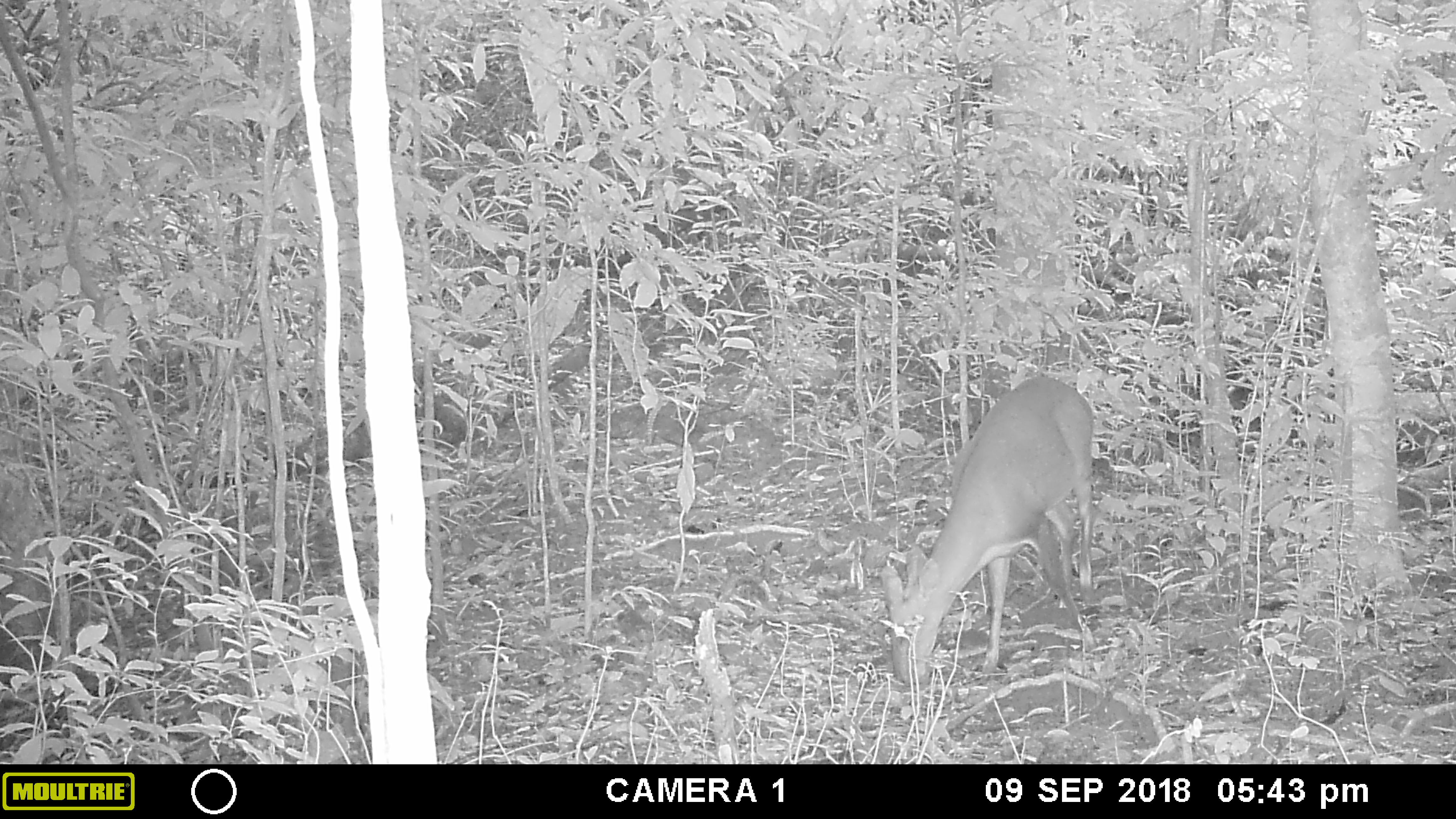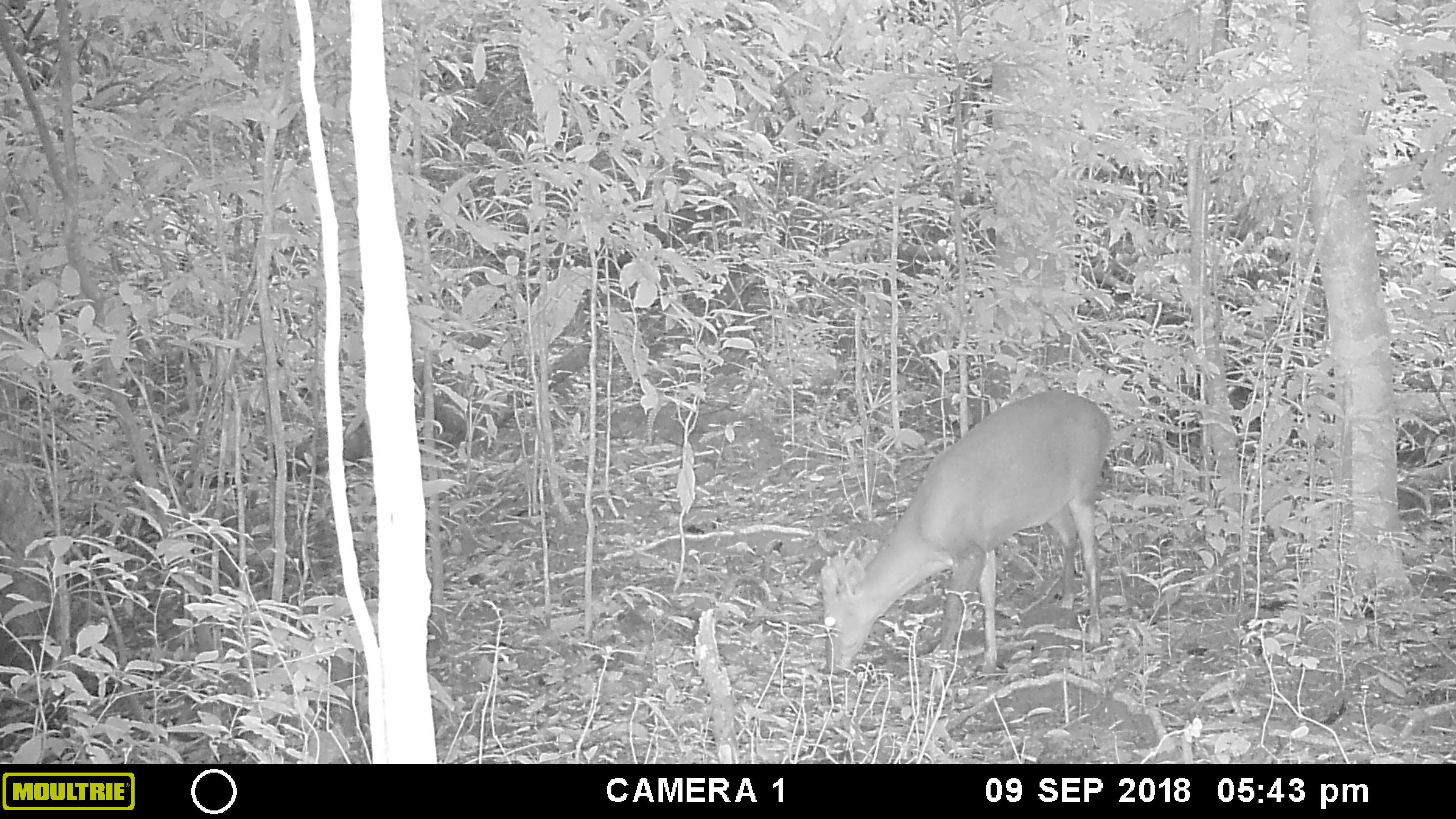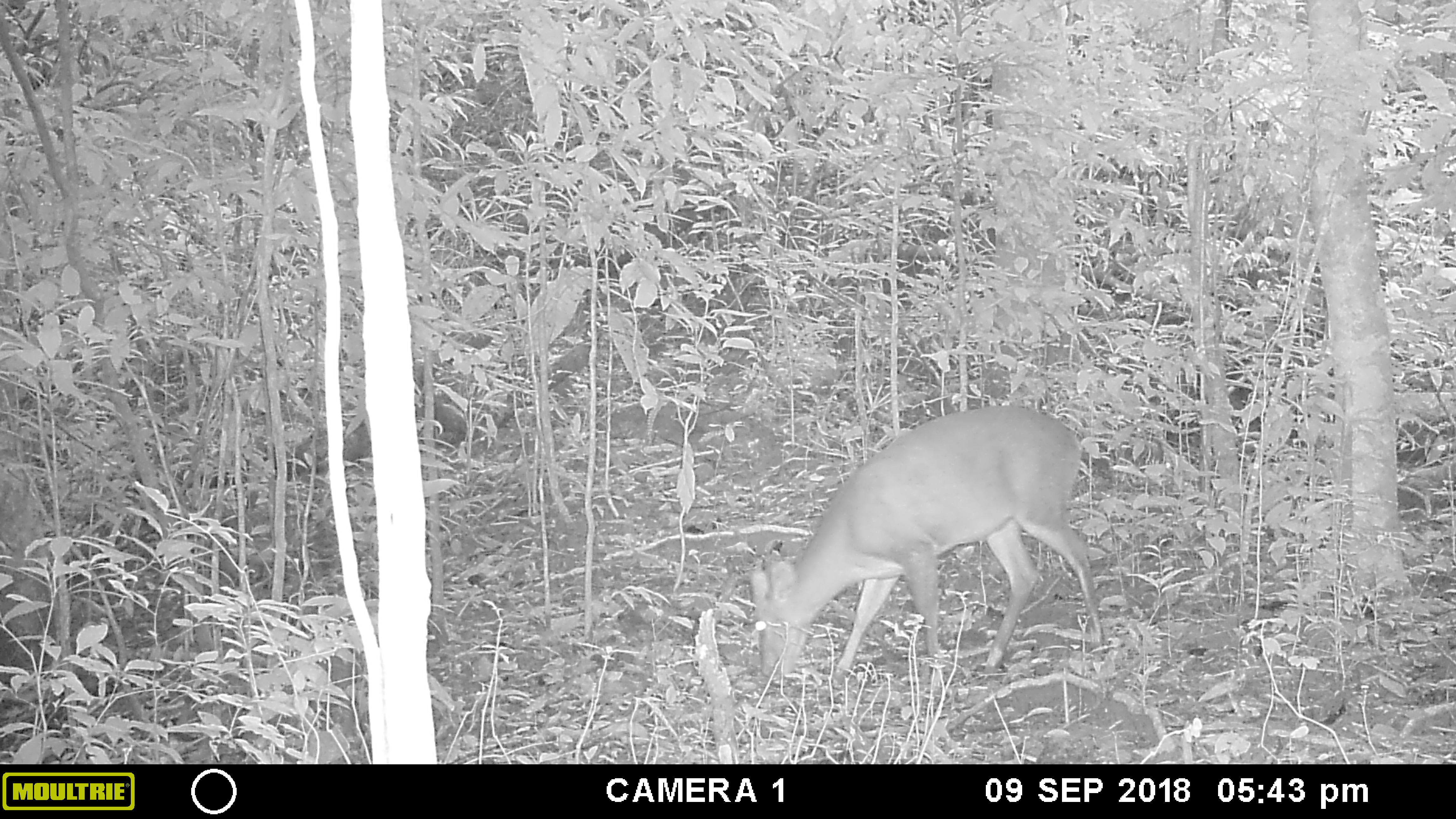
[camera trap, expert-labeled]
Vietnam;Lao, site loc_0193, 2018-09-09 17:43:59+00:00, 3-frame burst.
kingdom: Animalia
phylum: Chordata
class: Mammalia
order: Artiodactyla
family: Cervidae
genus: Muntiacus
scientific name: Muntiacus vuquangensis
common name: large-antlered muntjac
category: large antlered muntjac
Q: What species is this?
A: Large antlered muntjac (large-antlered muntjac) (Muntiacus vuquangensis).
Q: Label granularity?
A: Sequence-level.